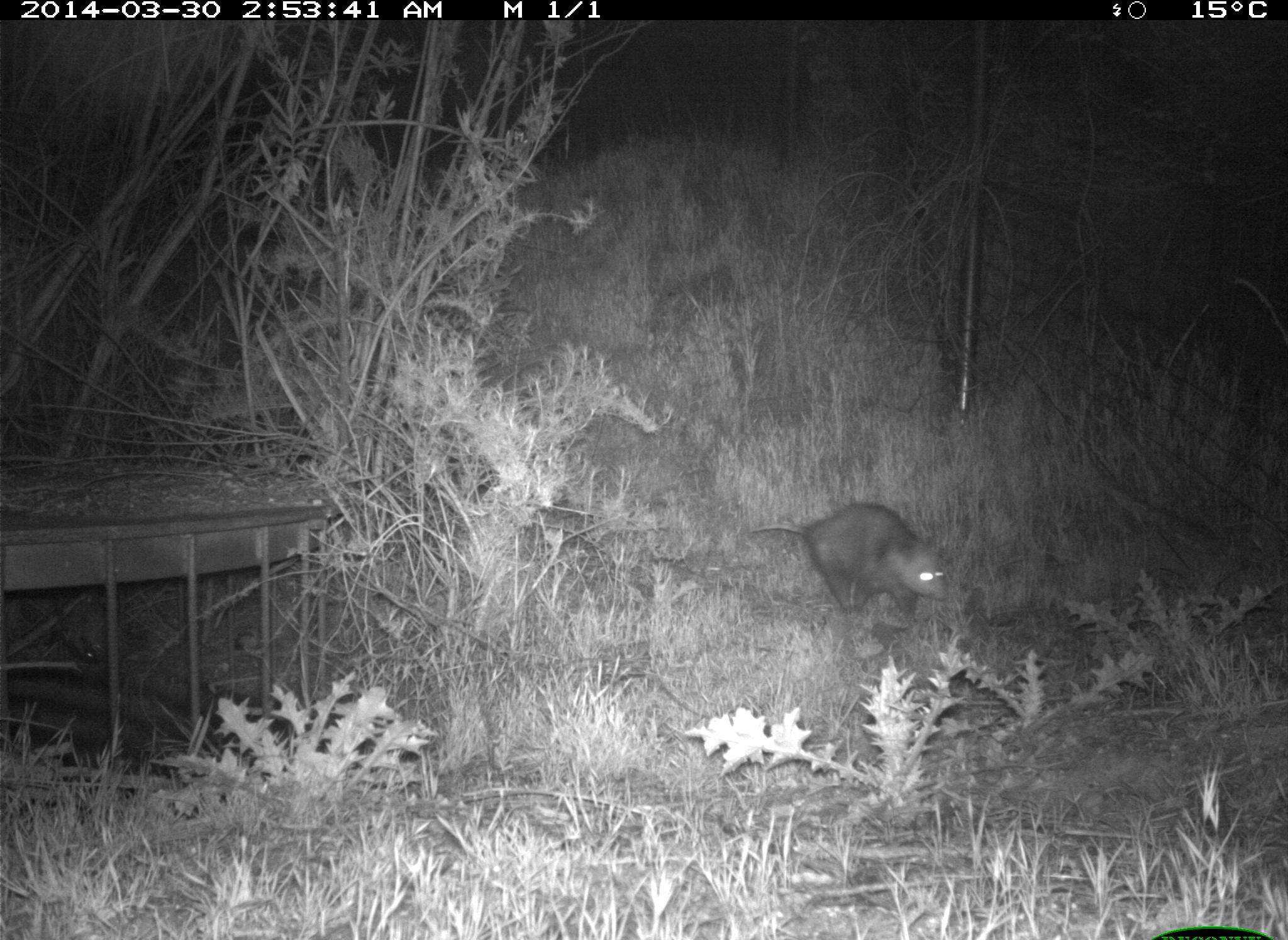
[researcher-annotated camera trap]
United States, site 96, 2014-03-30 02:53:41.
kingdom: Animalia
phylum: Chordata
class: Mammalia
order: Didelphimorphia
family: Didelphidae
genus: Didelphis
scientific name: Didelphis virginiana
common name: virginia opossum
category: opossum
Opossum (virginia opossum) (Didelphis virginiana).